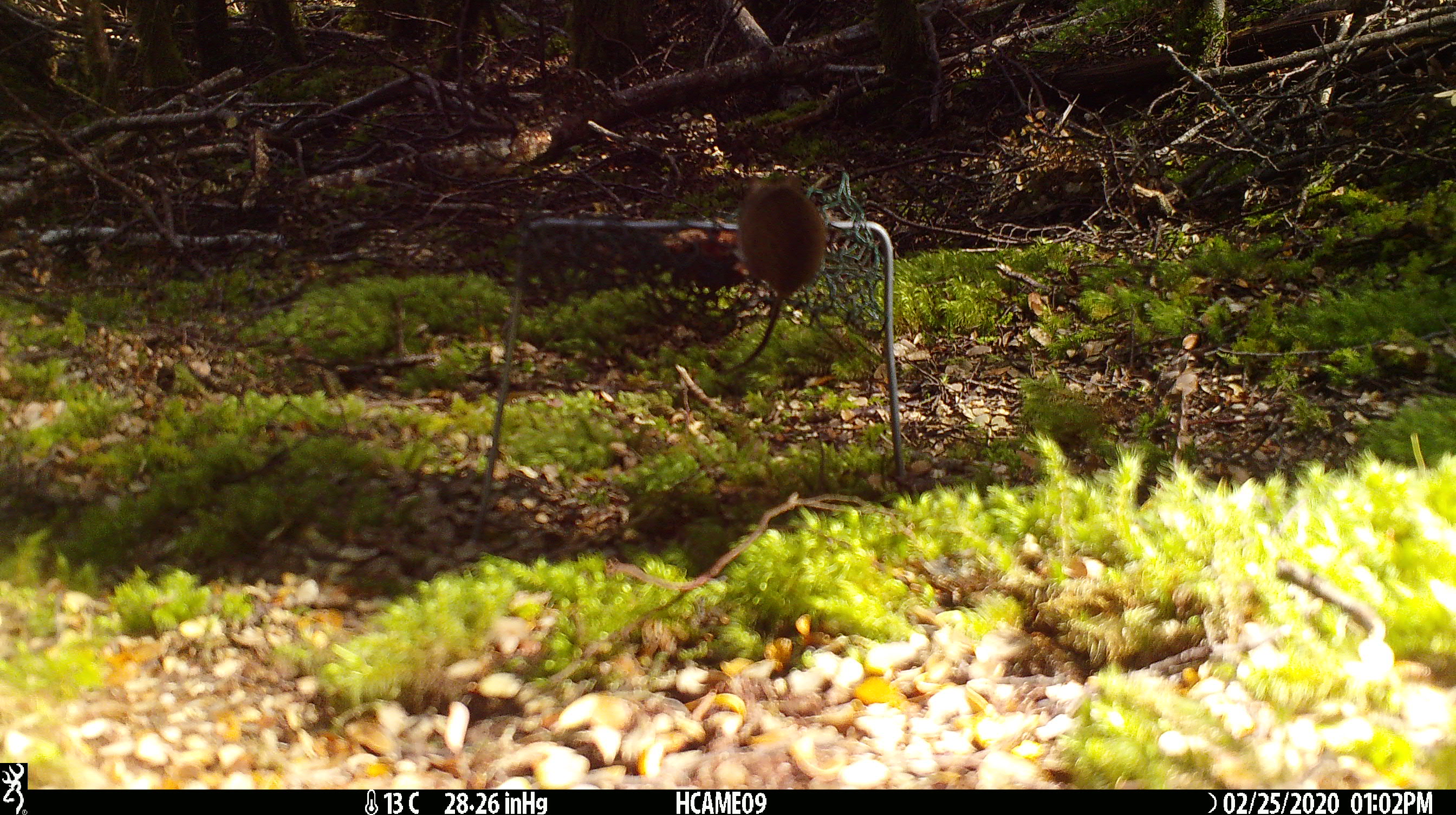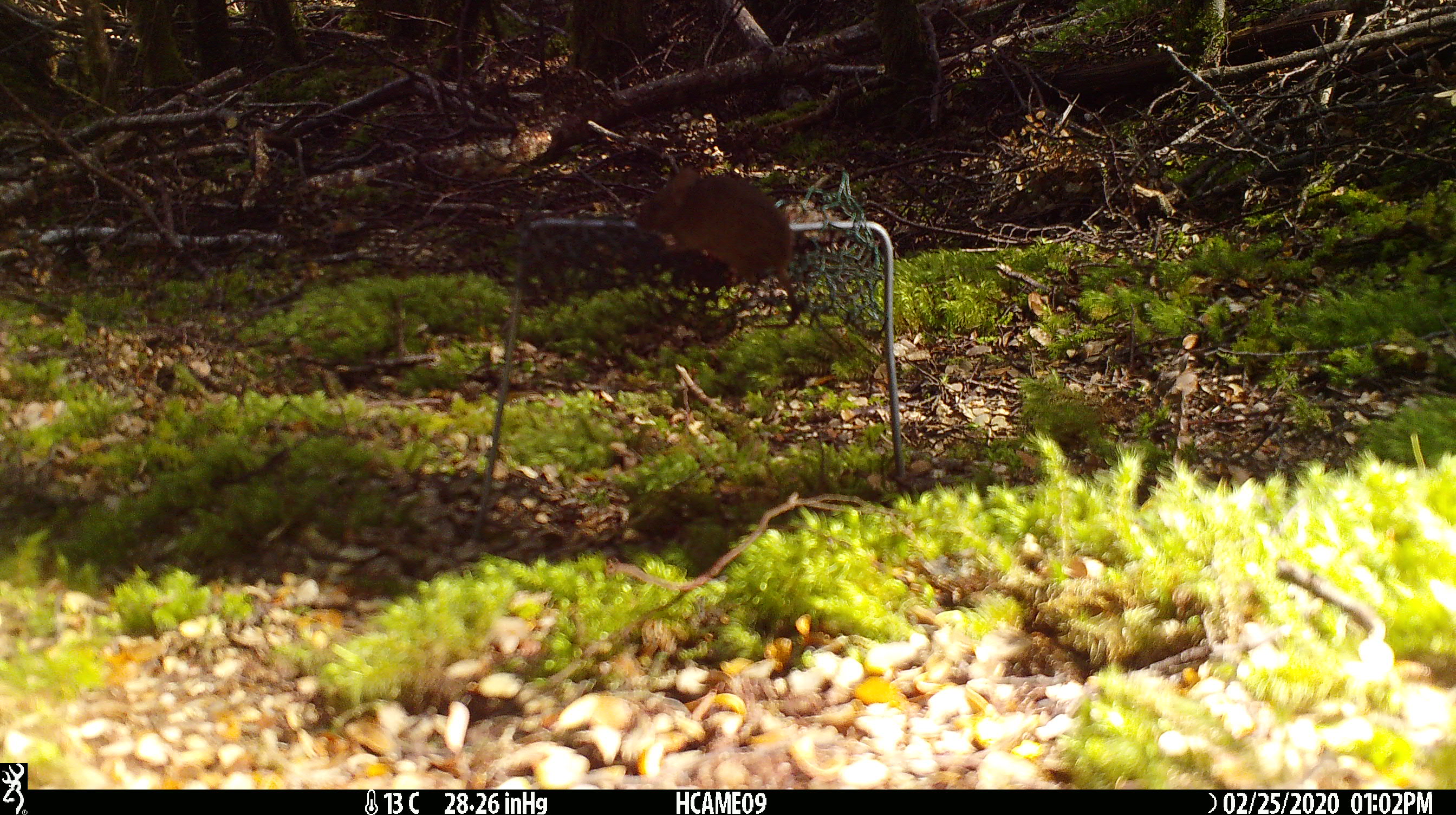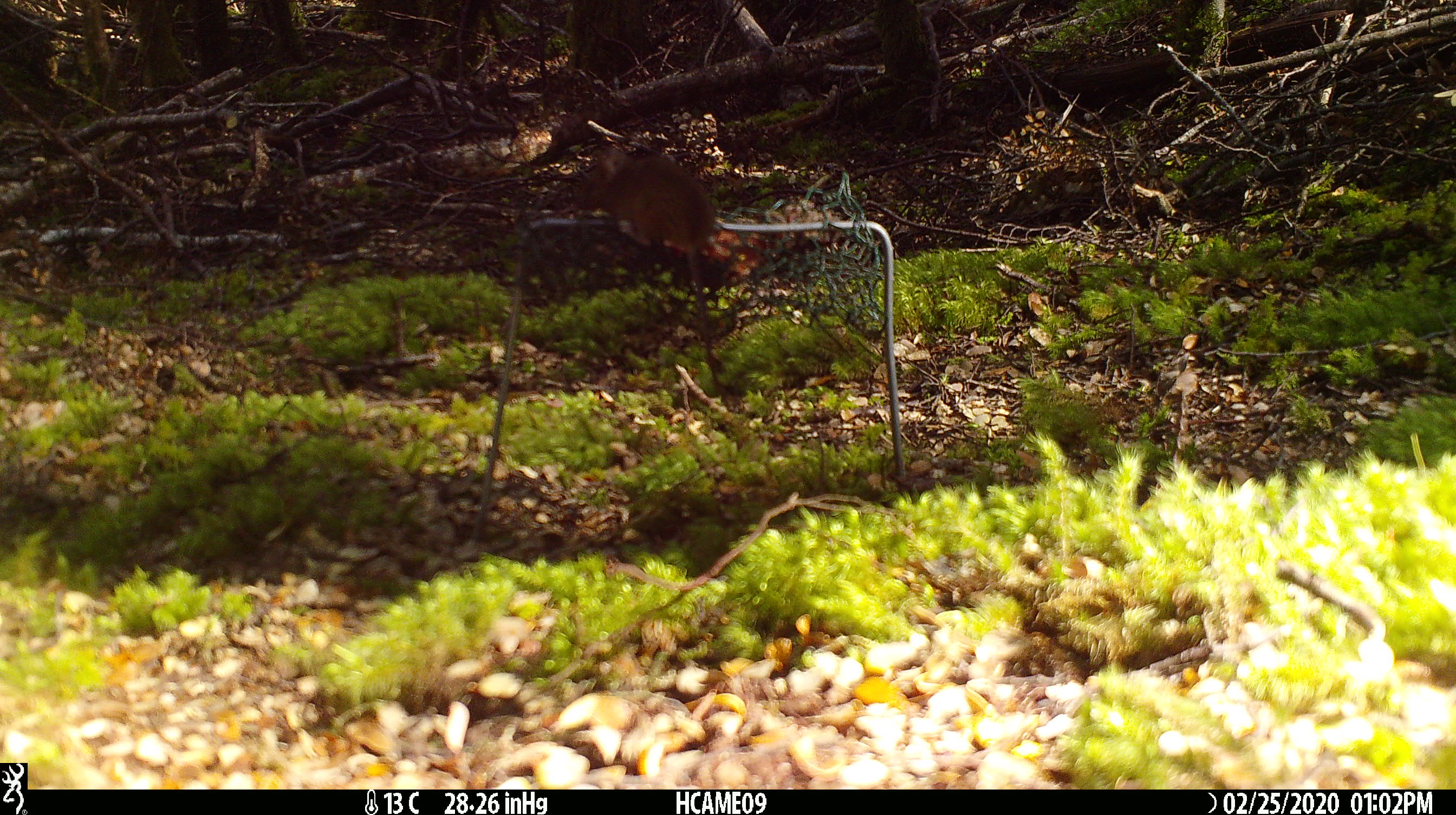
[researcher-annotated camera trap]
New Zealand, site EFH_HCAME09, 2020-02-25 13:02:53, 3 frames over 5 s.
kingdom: Animalia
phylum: Chordata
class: Mammalia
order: Rodentia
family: Muridae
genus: Mus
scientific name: Mus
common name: mouse